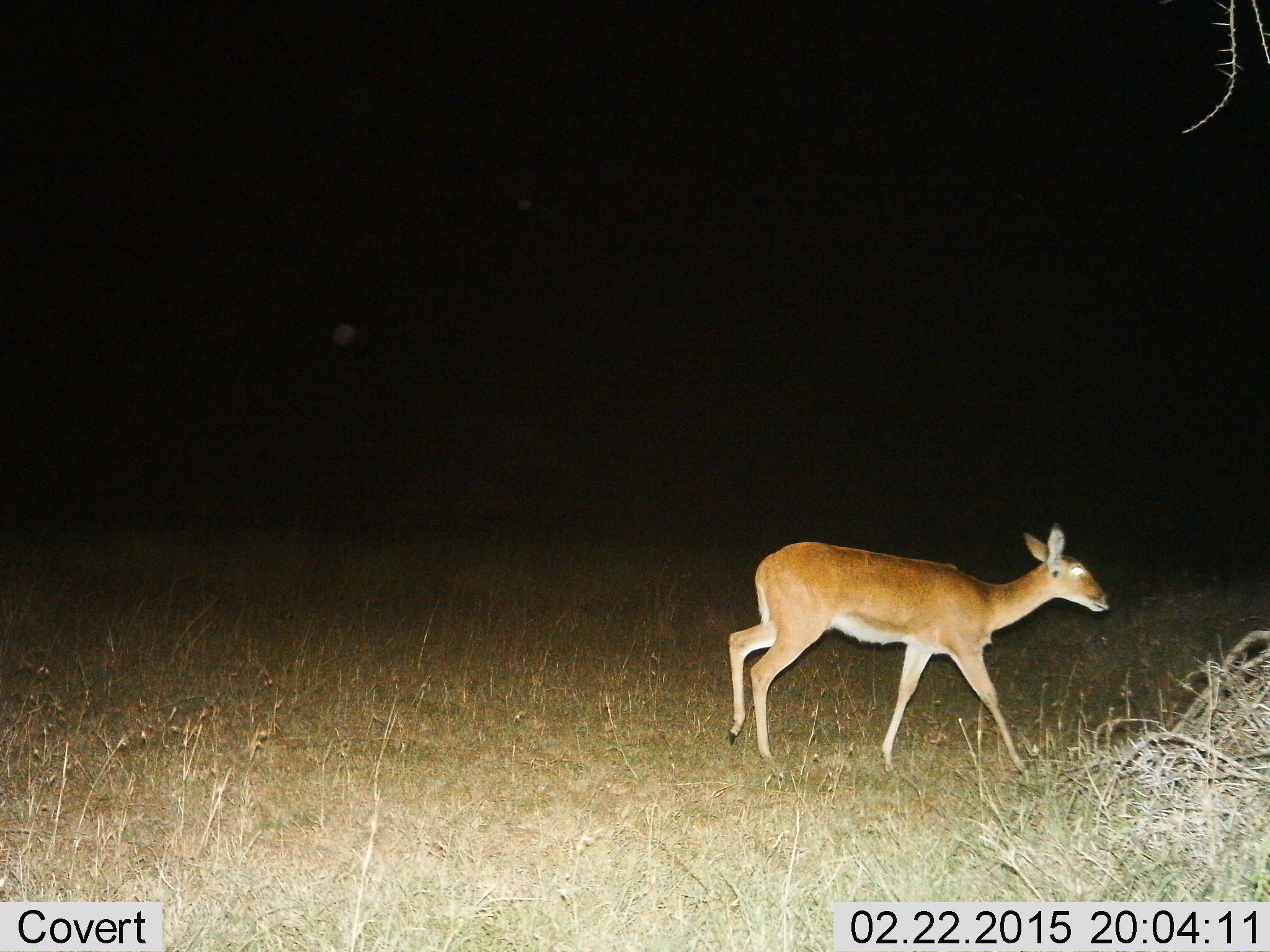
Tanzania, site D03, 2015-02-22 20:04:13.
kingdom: Animalia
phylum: Chordata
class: Mammalia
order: Artiodactyla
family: Bovidae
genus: Redunca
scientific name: Redunca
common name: reedbuck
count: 1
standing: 0%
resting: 0%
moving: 100%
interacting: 0%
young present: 0%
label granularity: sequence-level